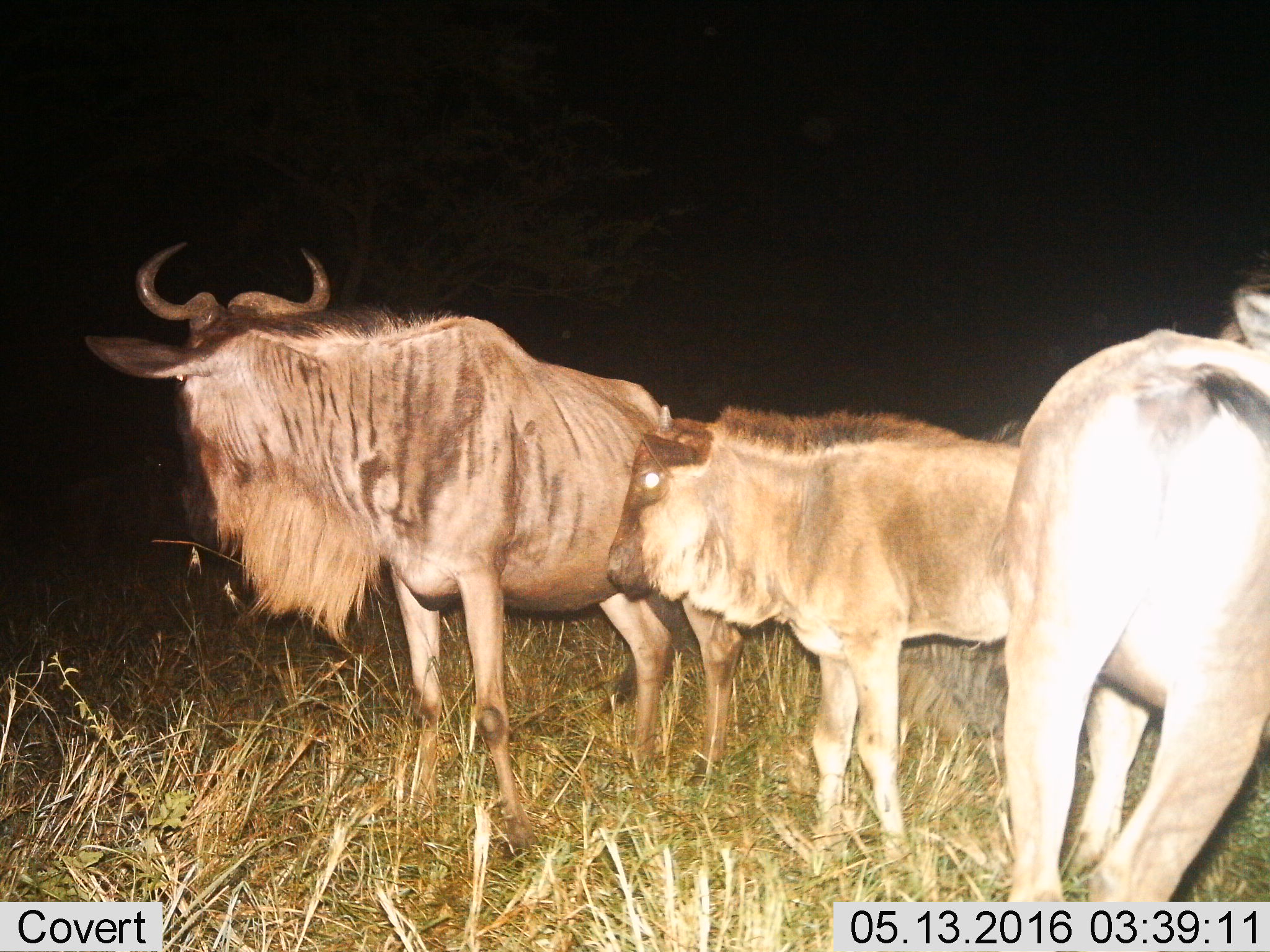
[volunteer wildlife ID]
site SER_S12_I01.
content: unidentified animal